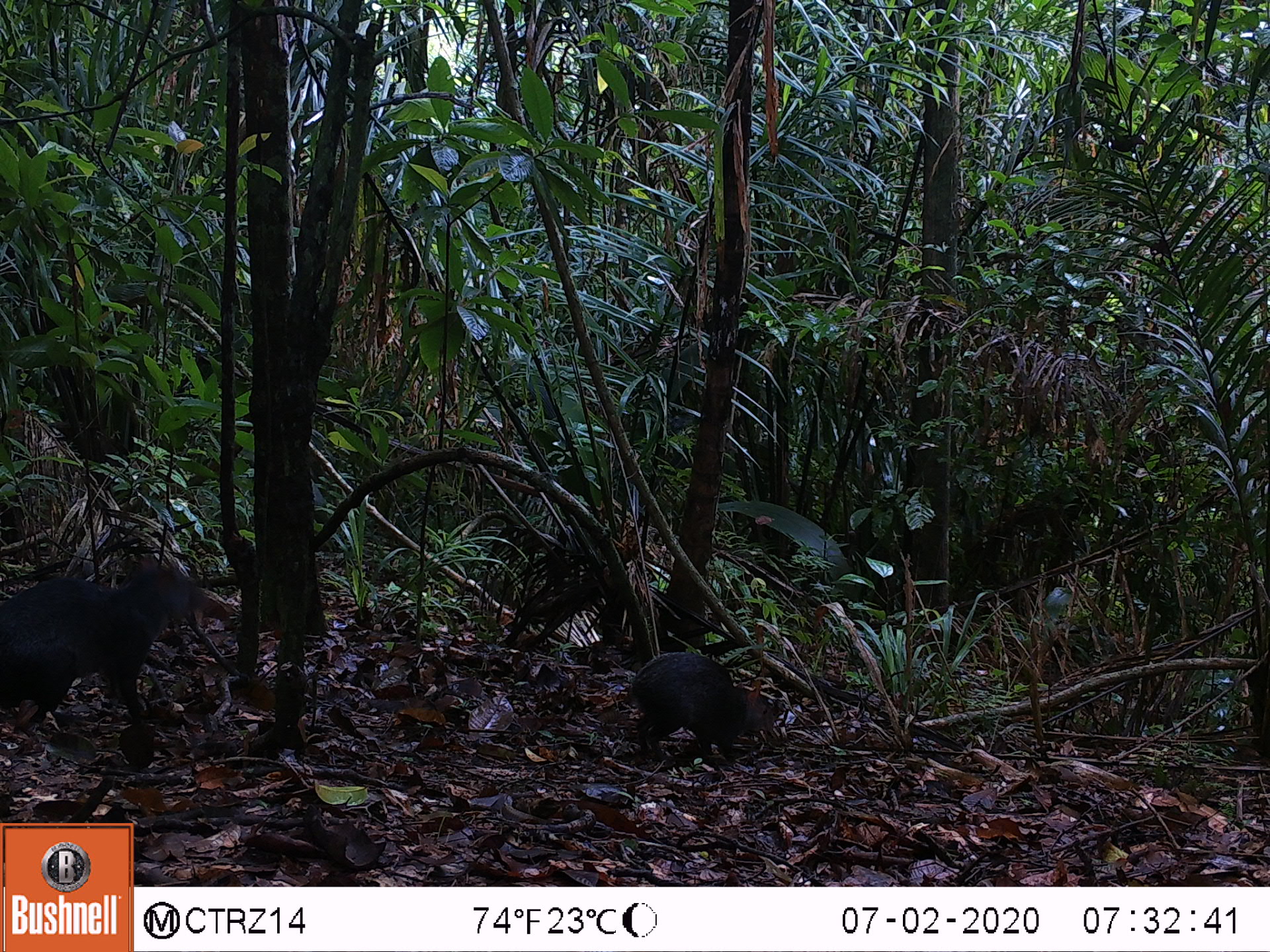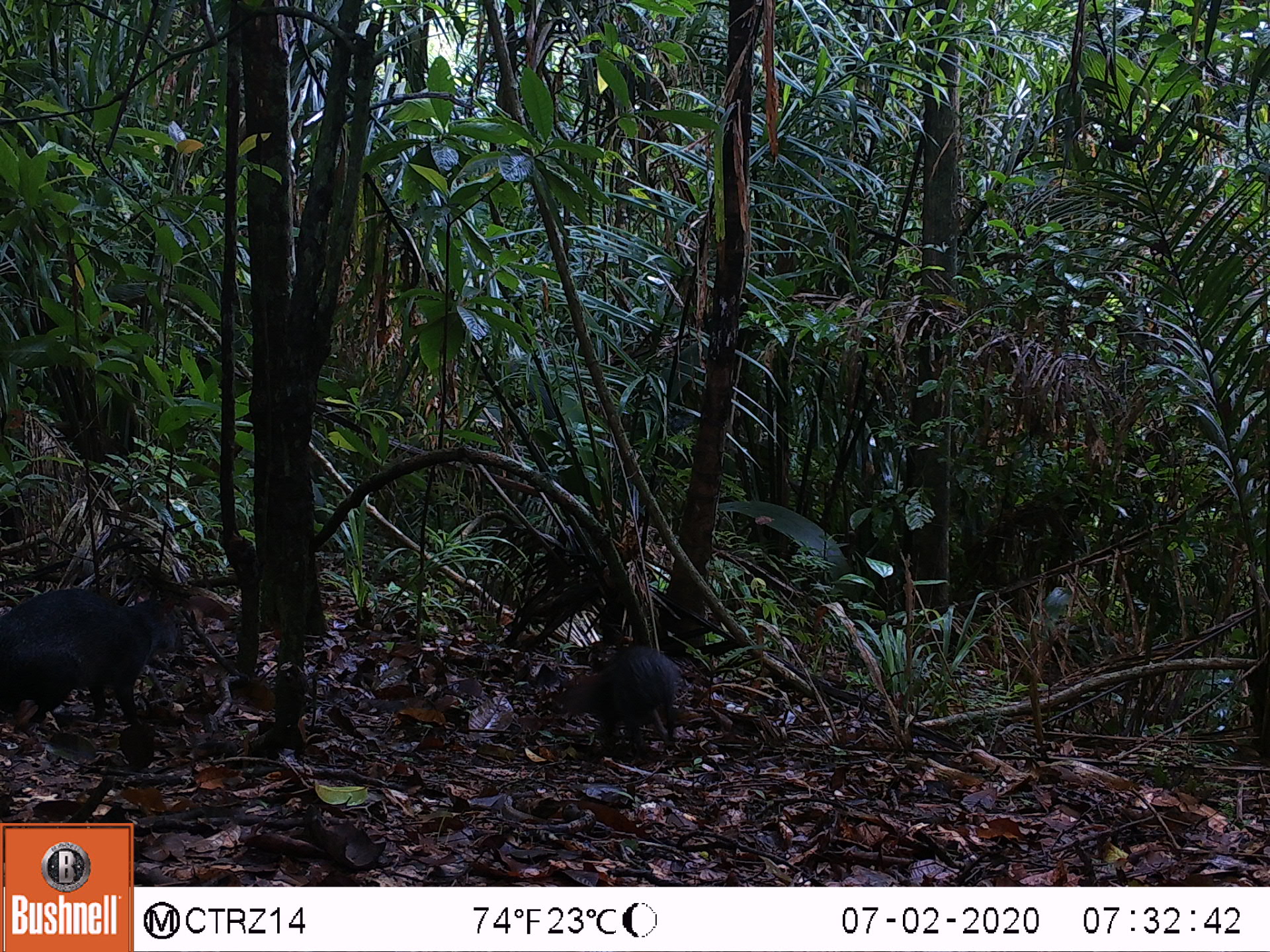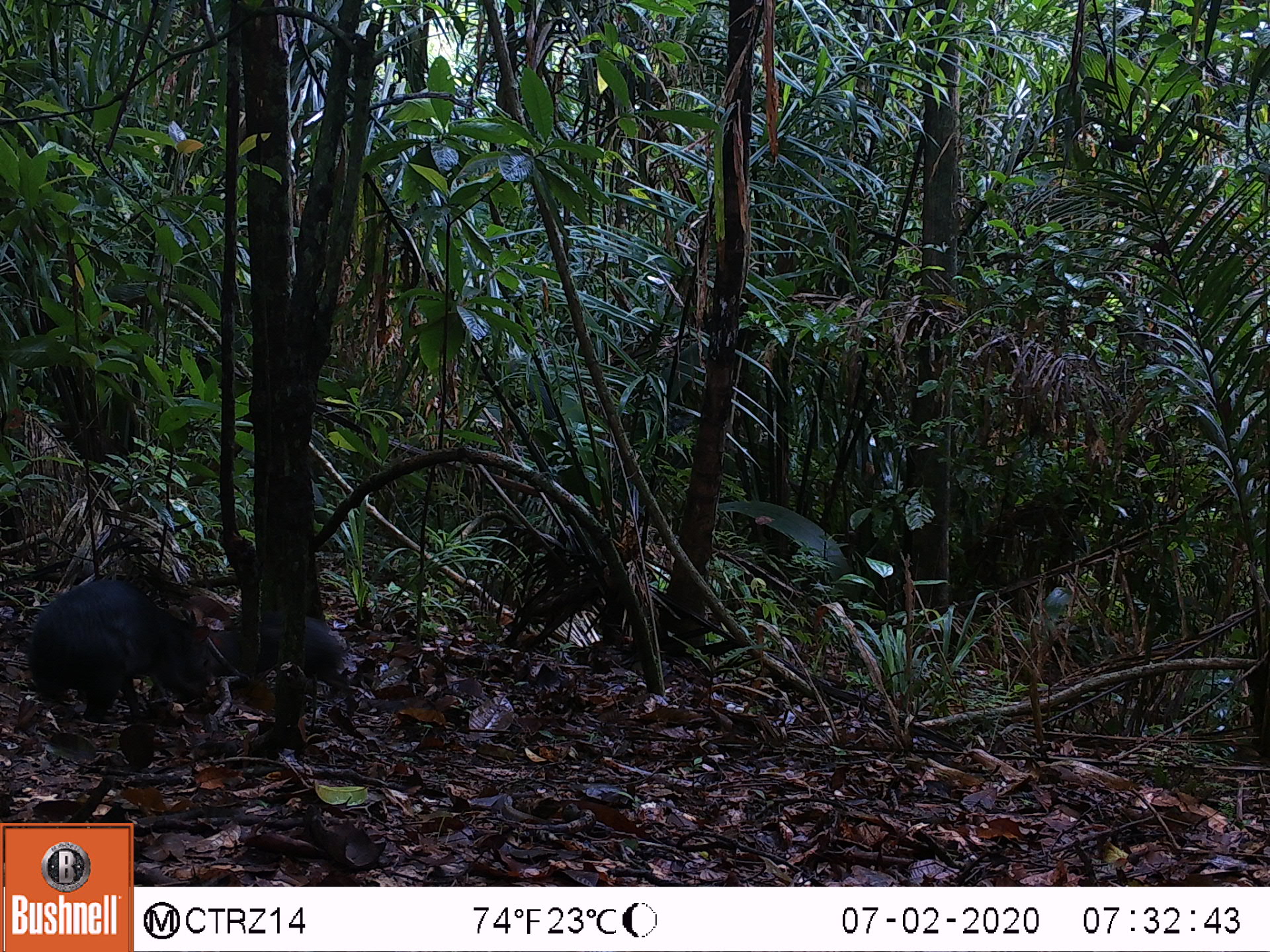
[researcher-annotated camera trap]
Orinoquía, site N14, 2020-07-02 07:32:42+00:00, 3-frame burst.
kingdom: Animalia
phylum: Chordata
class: Mammalia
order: Rodentia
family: Dasyproctidae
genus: Dasyprocta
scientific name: Dasyprocta fuliginosa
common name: black agouti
Black agouti (Dasyprocta fuliginosa).